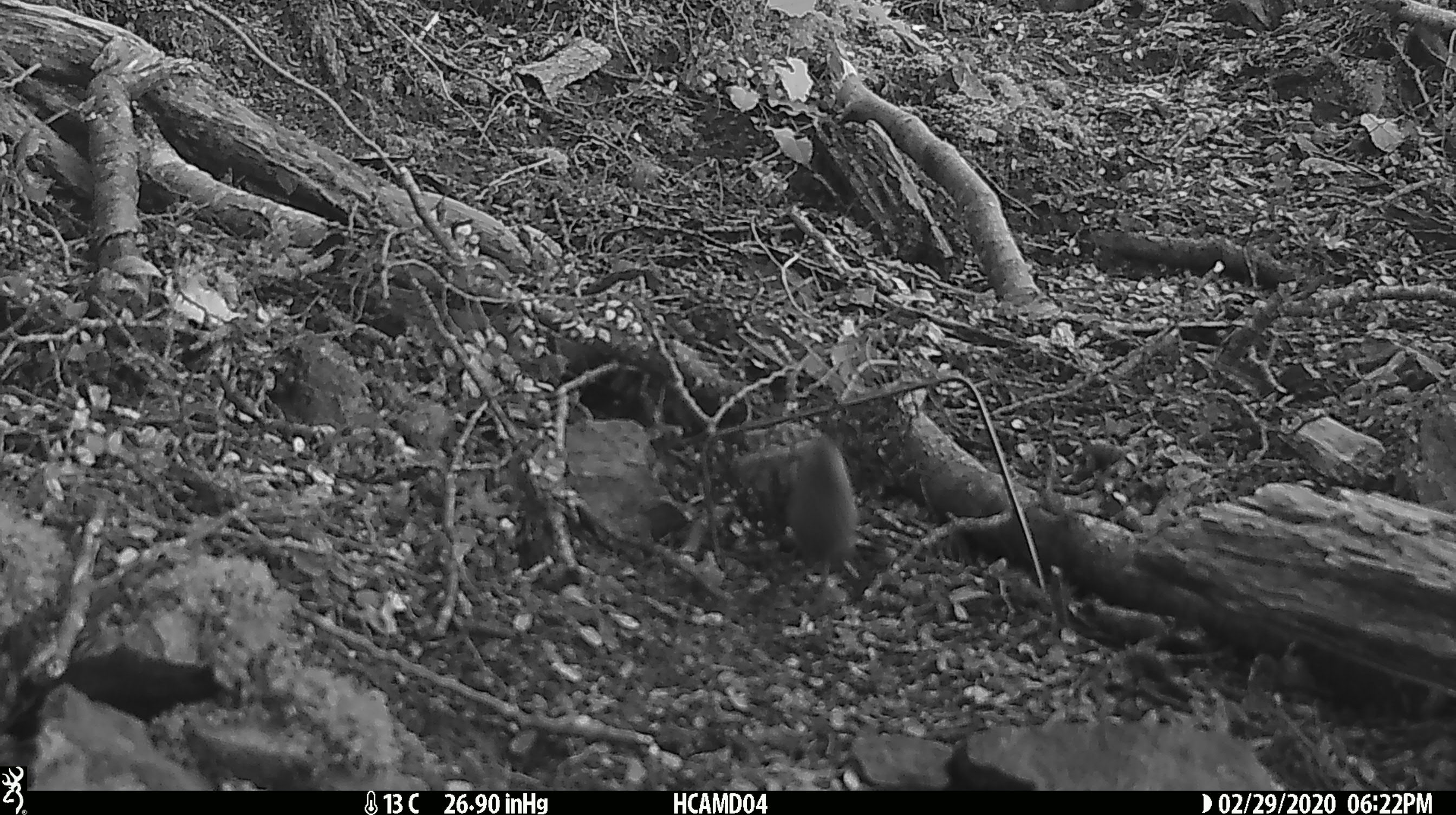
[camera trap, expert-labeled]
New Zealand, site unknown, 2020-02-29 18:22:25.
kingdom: Animalia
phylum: Chordata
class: Mammalia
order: Rodentia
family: Muridae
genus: Mus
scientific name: Mus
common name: mouse